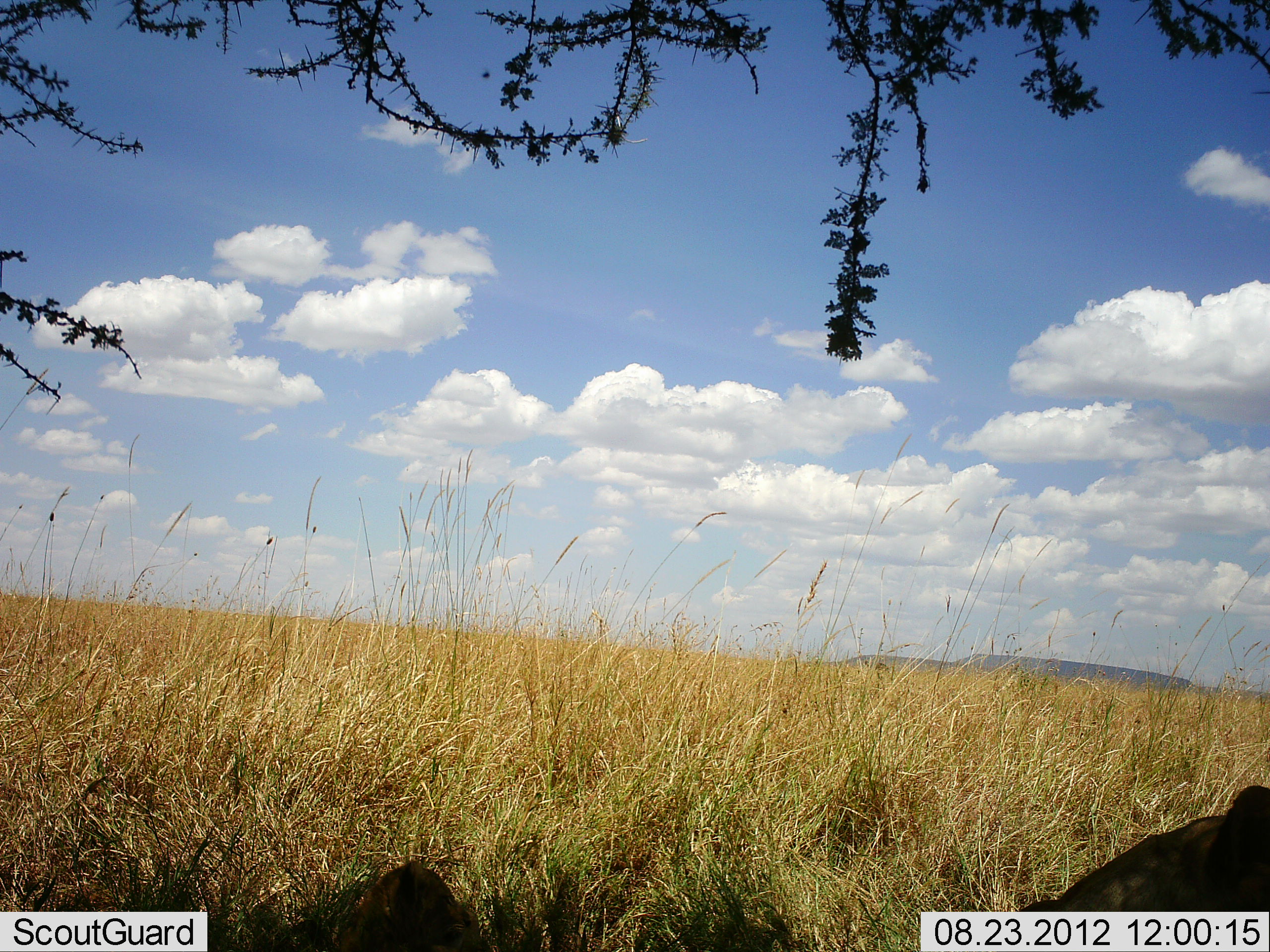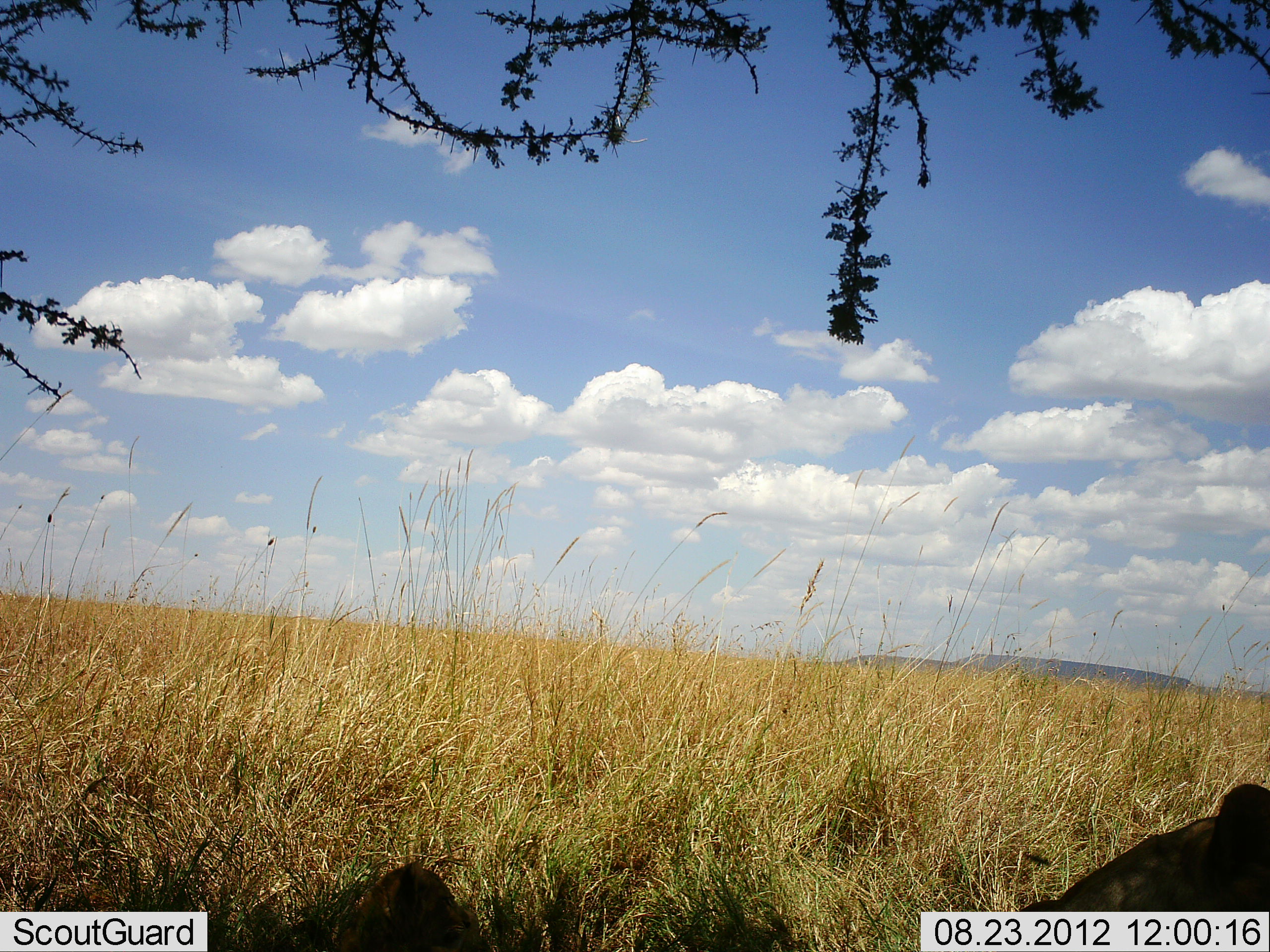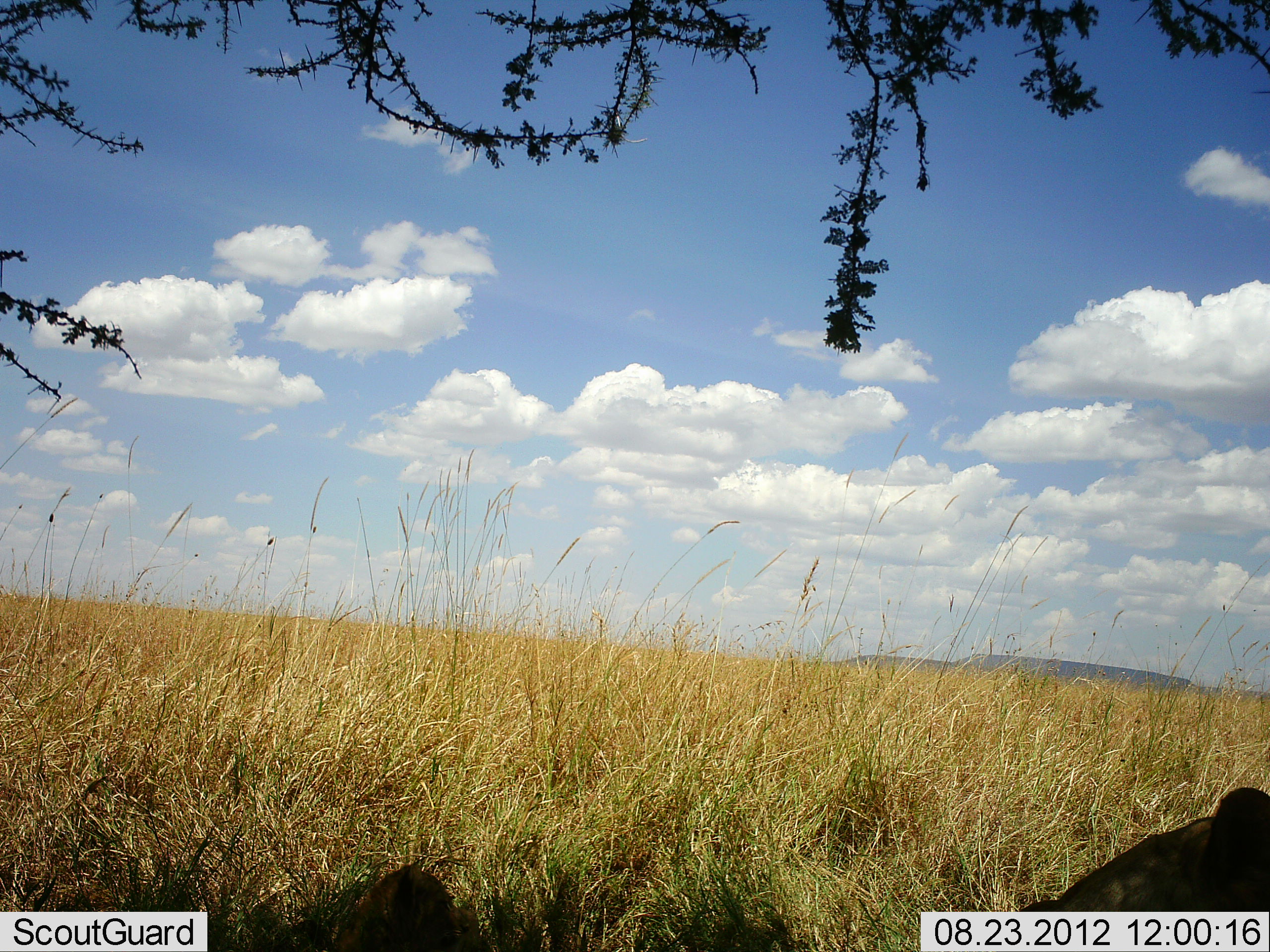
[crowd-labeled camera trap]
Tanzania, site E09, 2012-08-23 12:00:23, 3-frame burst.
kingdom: Animalia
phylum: Chordata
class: Mammalia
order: Carnivora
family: Felidae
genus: Panthera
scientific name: Panthera leo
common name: lion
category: lionfemale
Lionfemale (lion) (Panthera leo), count 1. Behavior (volunteer vote fractions): standing 0%, resting 100%, moving 0%, interacting 0%. Young present (vote fraction): 0%. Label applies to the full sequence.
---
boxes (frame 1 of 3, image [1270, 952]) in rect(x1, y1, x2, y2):
animal: rect(1018, 783, 1270, 912); rect(337, 860, 490, 952)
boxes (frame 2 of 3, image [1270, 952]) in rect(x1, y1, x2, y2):
animal: rect(1019, 783, 1270, 912); rect(339, 861, 490, 952)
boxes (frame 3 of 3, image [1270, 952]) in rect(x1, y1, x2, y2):
animal: rect(1020, 786, 1270, 913); rect(334, 863, 489, 952)